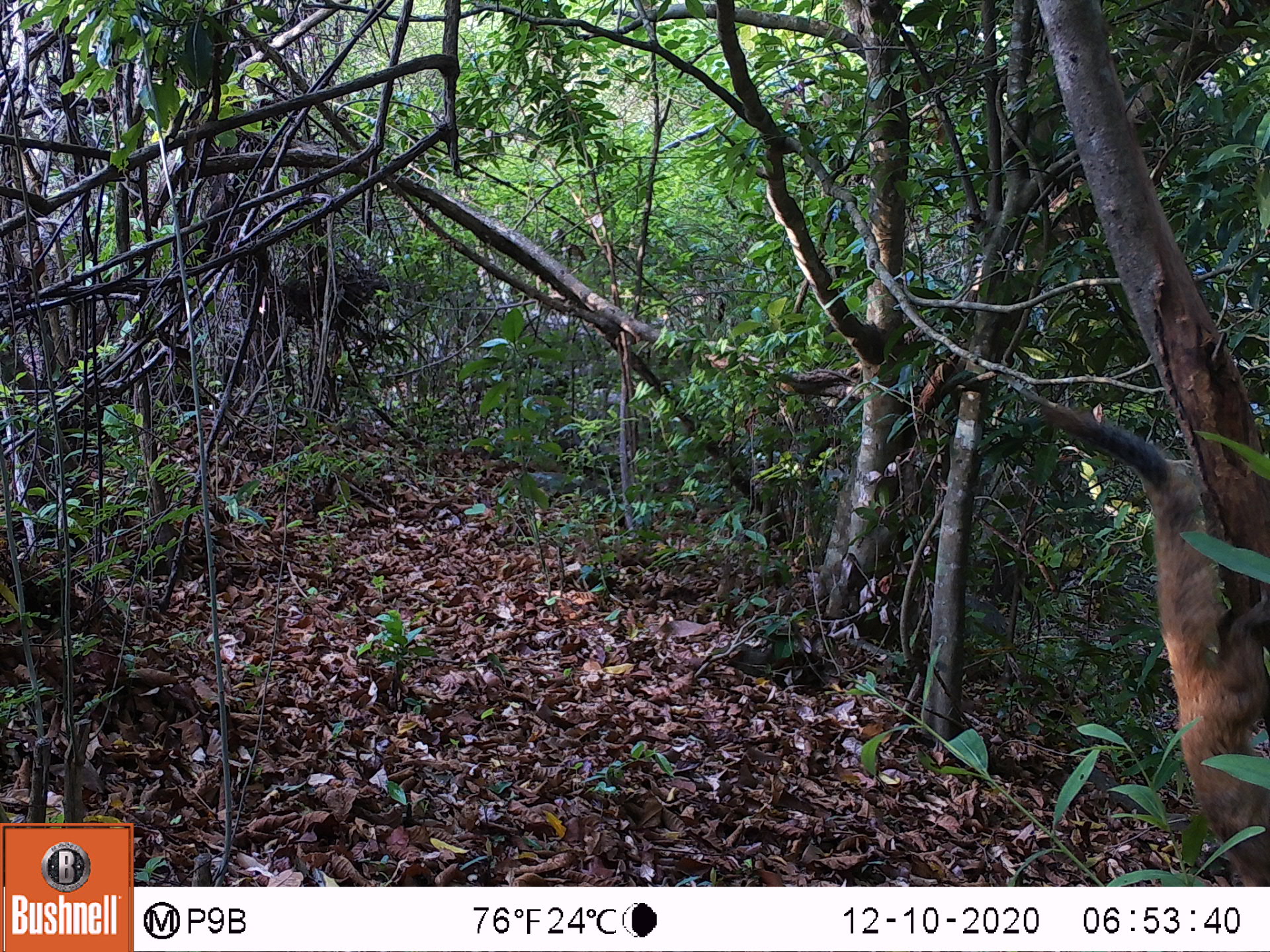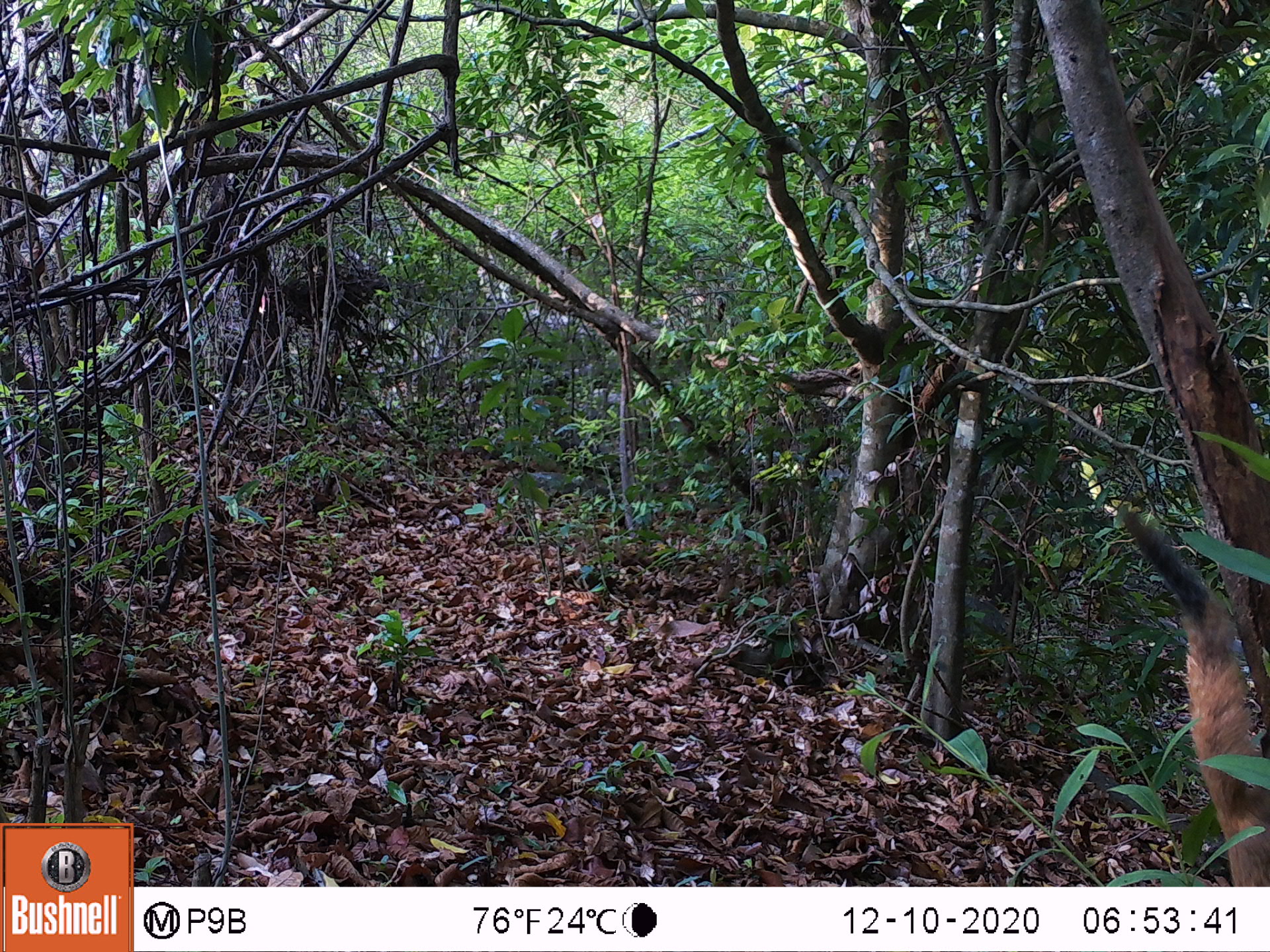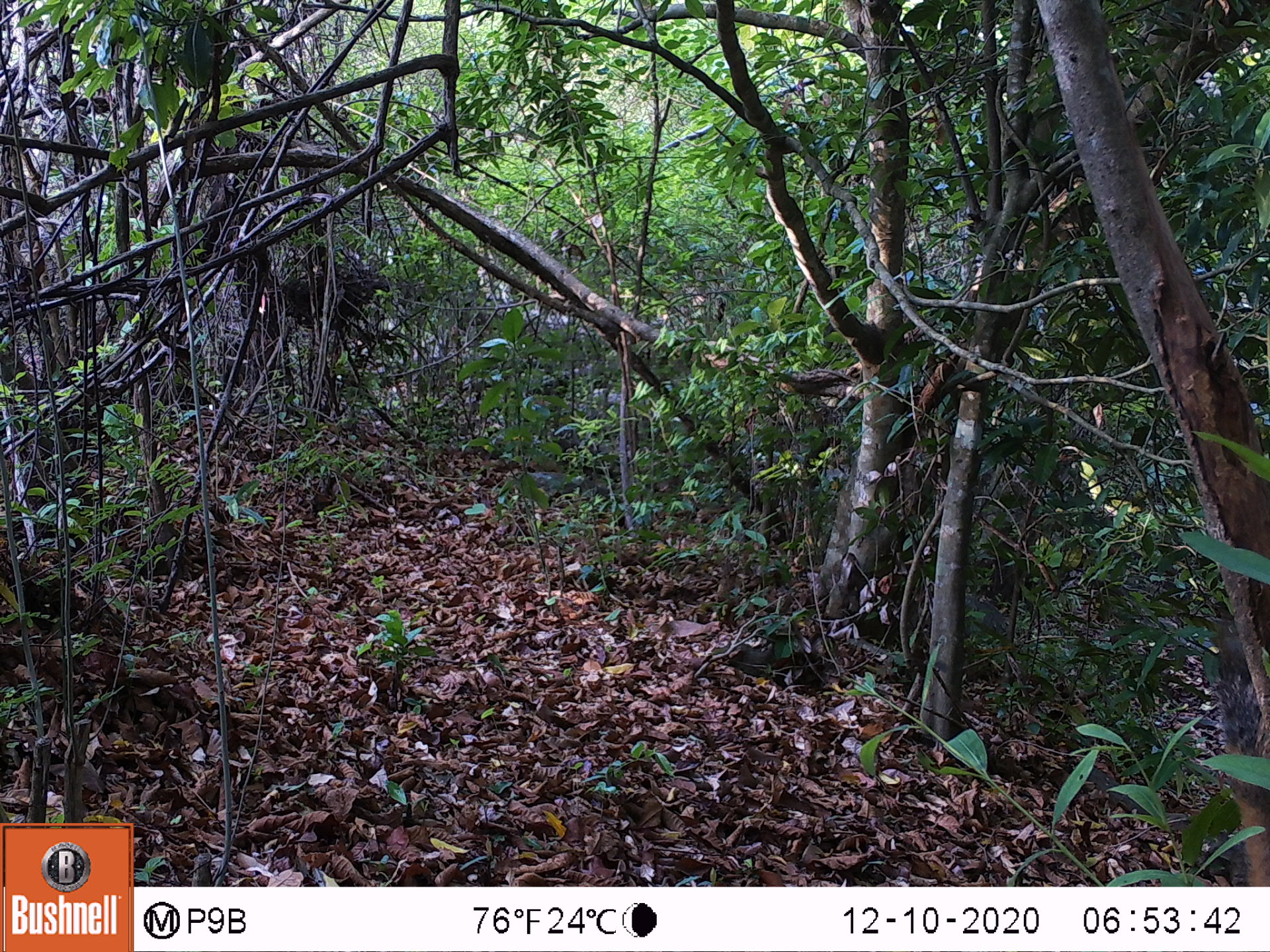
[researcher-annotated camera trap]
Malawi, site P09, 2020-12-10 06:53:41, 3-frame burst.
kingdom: Animalia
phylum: Chordata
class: Mammalia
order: Rodentia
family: Sciuridae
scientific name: Sciuridae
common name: squirrel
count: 1